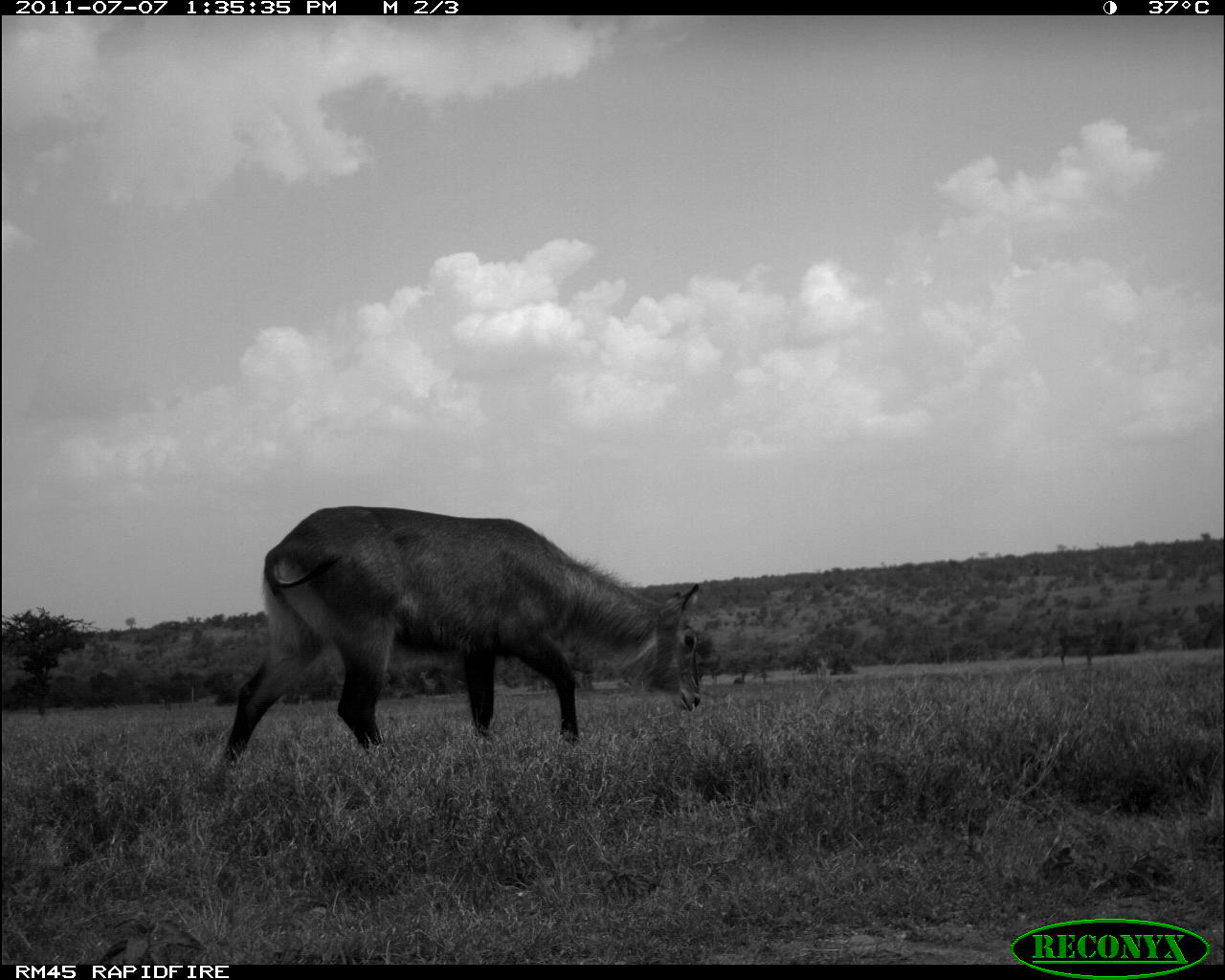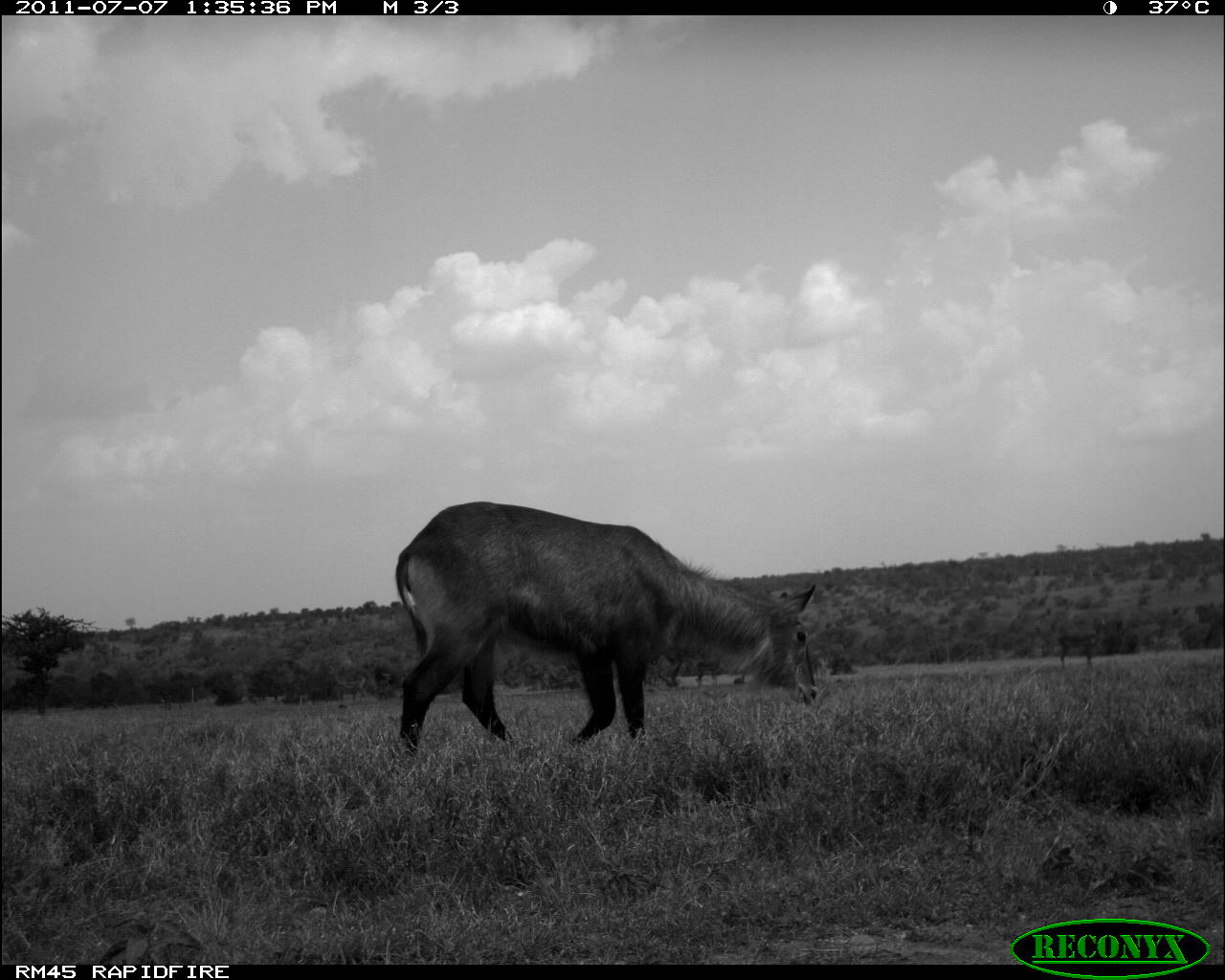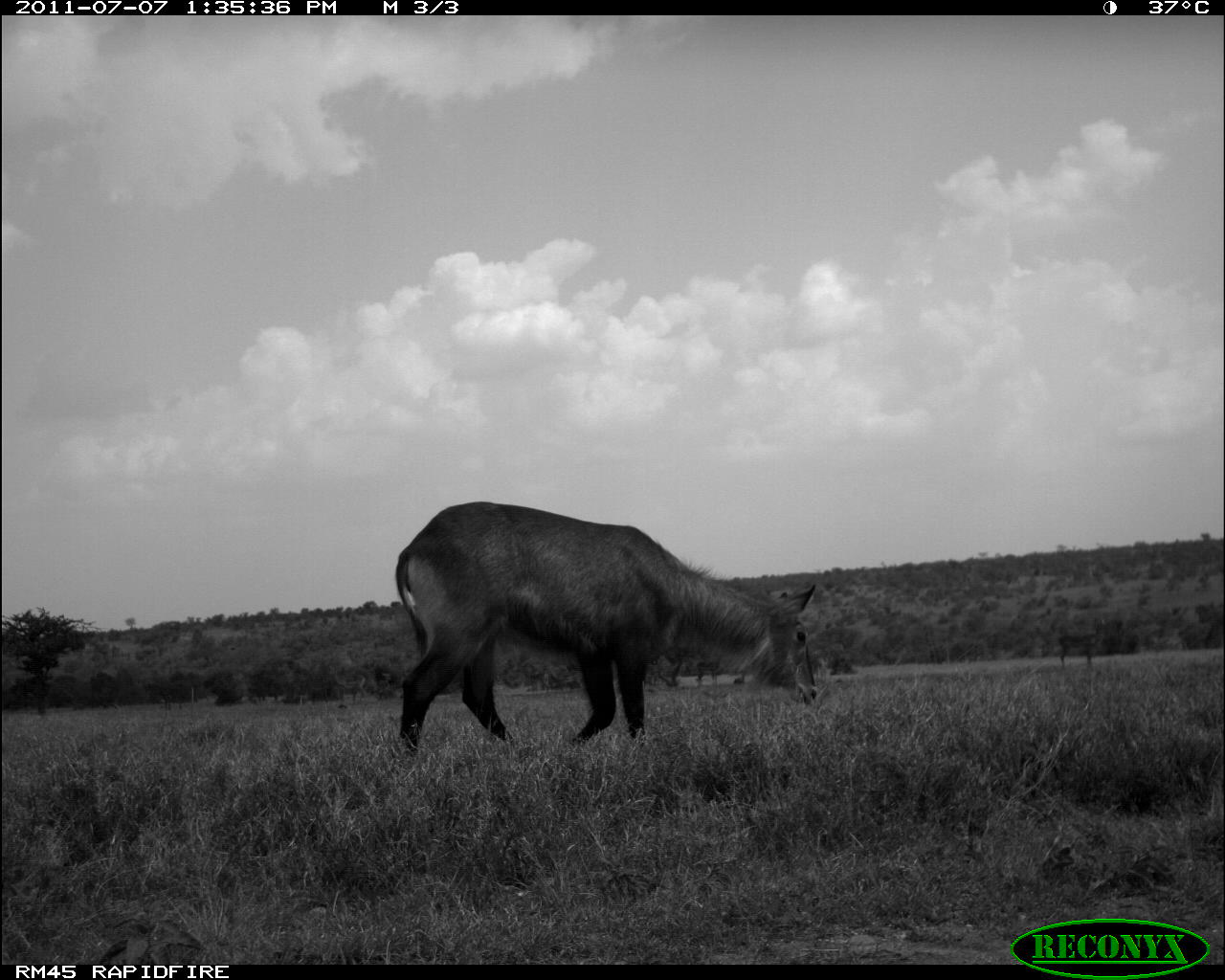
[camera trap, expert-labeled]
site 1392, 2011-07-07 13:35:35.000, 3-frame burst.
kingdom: Animalia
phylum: Chordata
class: Mammalia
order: Artiodactyla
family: Bovidae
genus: Aepyceros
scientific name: Aepyceros melampus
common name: impala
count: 1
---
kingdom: Animalia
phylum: Chordata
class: Mammalia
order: Artiodactyla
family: Bovidae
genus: Kobus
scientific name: Kobus ellipsiprymnus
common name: waterbuck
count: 1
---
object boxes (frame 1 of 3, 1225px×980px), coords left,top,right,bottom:
aepyceros melampus: 225,505,699,760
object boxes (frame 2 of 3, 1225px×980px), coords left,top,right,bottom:
kobus ellipsiprymnus: 394,498,821,753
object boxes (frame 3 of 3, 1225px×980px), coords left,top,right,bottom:
aepyceros melampus: 393,501,816,752